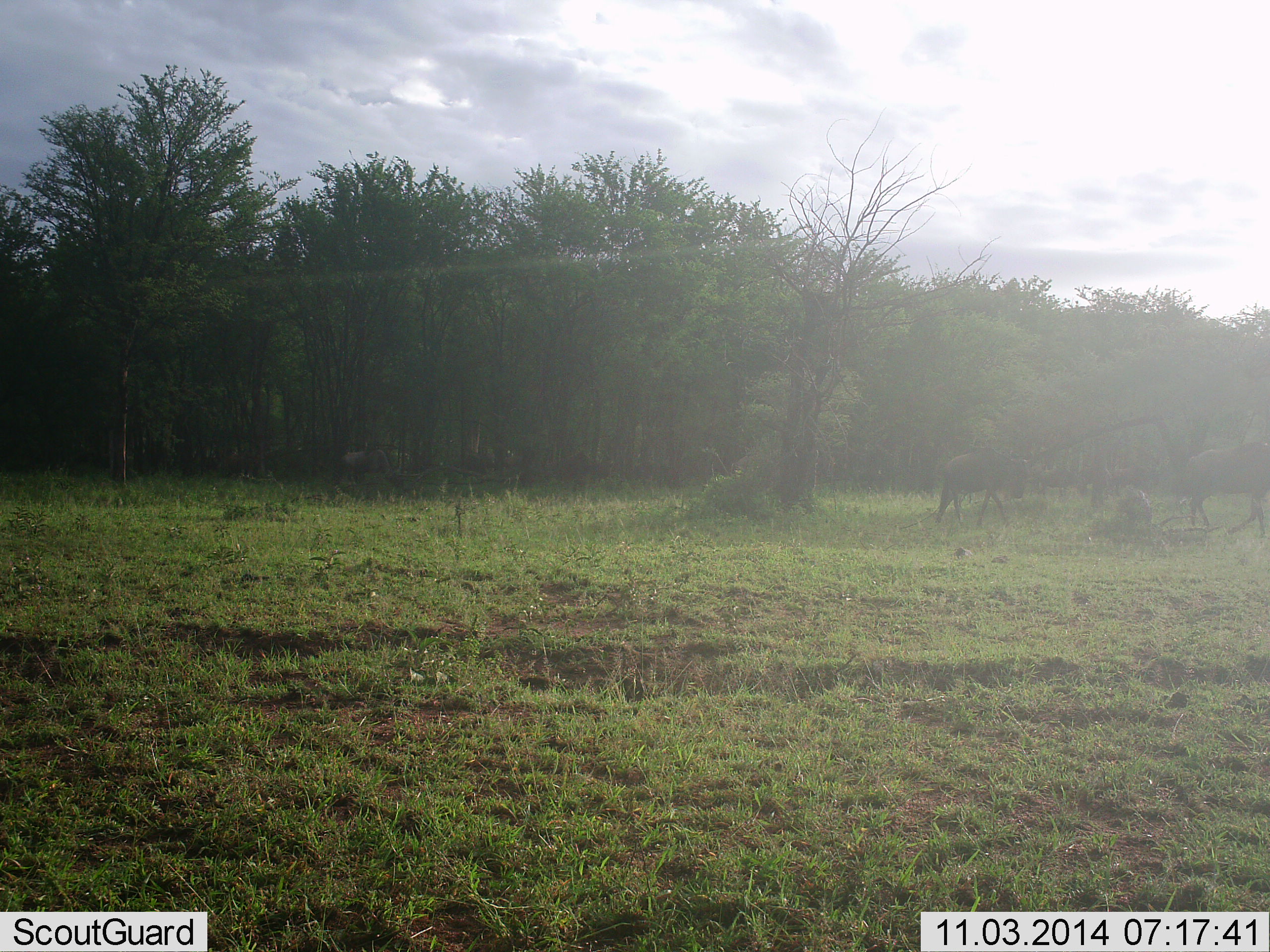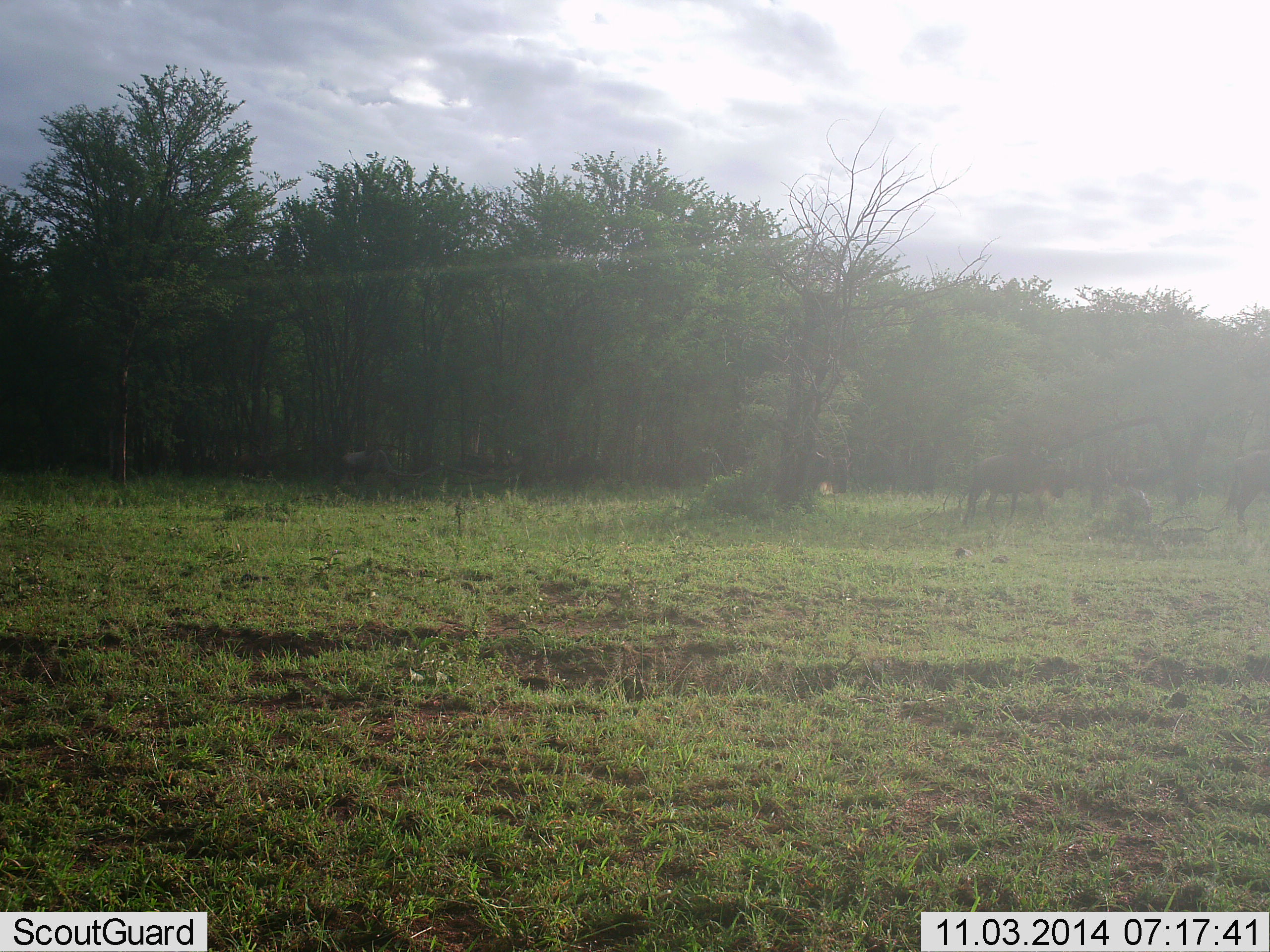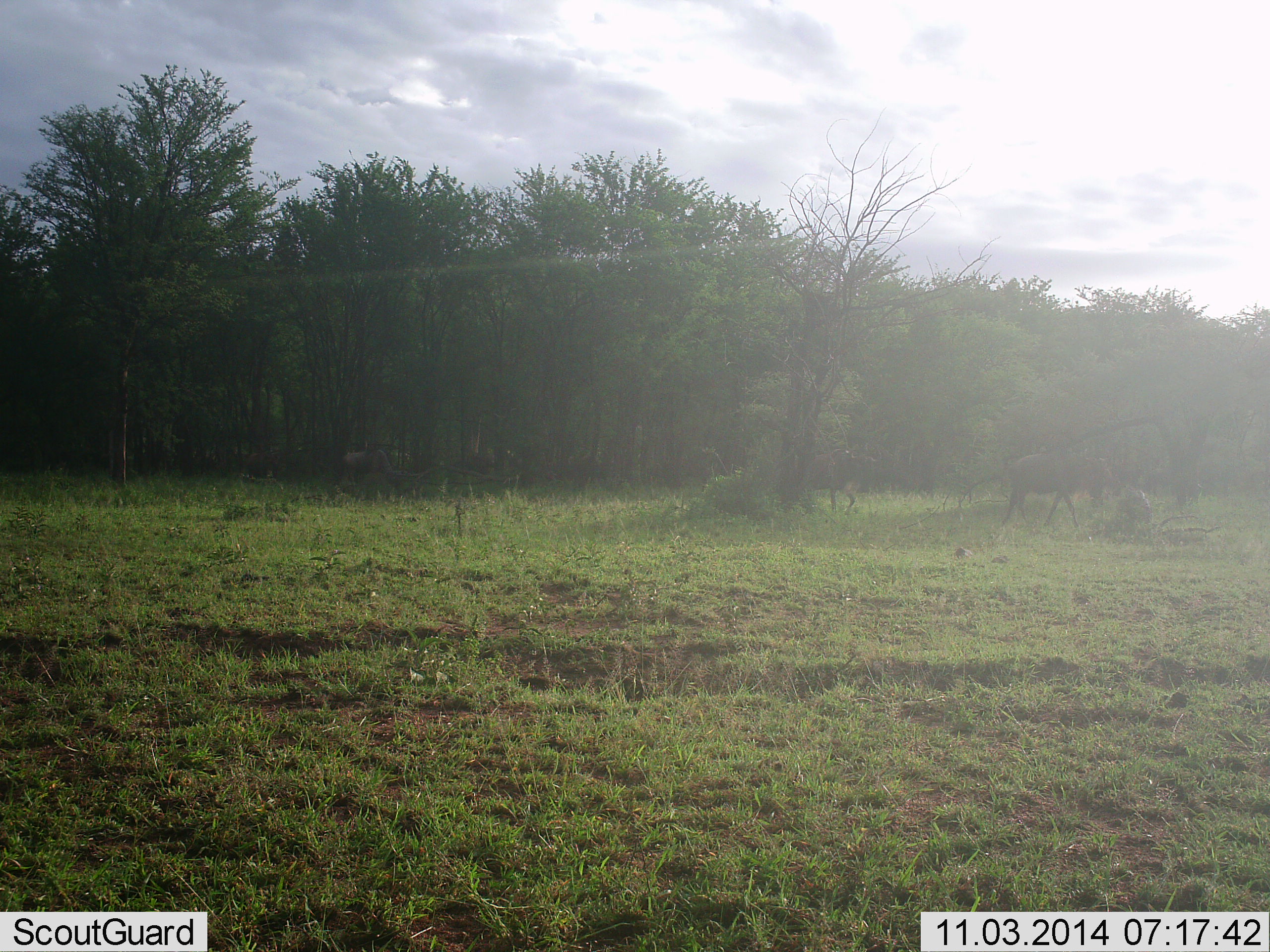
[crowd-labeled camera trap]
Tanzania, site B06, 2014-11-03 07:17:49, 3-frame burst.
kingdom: Animalia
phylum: Chordata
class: Mammalia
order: Artiodactyla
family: Bovidae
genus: Connochaetes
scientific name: Connochaetes taurinus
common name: blue wildebeest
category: wildebeest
Wildebeest (blue wildebeest) (Connochaetes taurinus), count 3. Behavior (volunteer vote fractions): standing 0%, resting 0%, moving 100%, interacting 0%. Young present (vote fraction): 0%. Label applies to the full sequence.